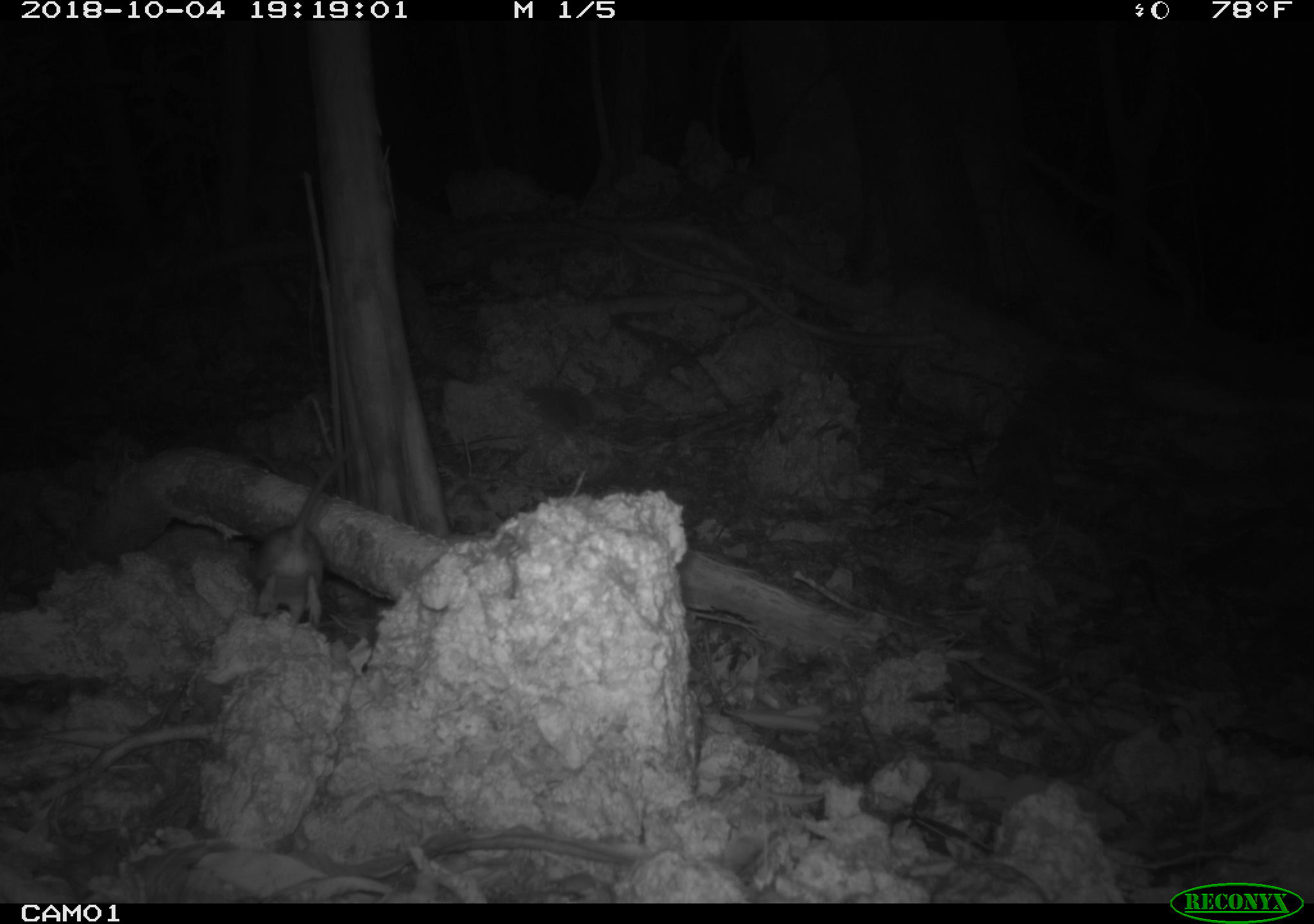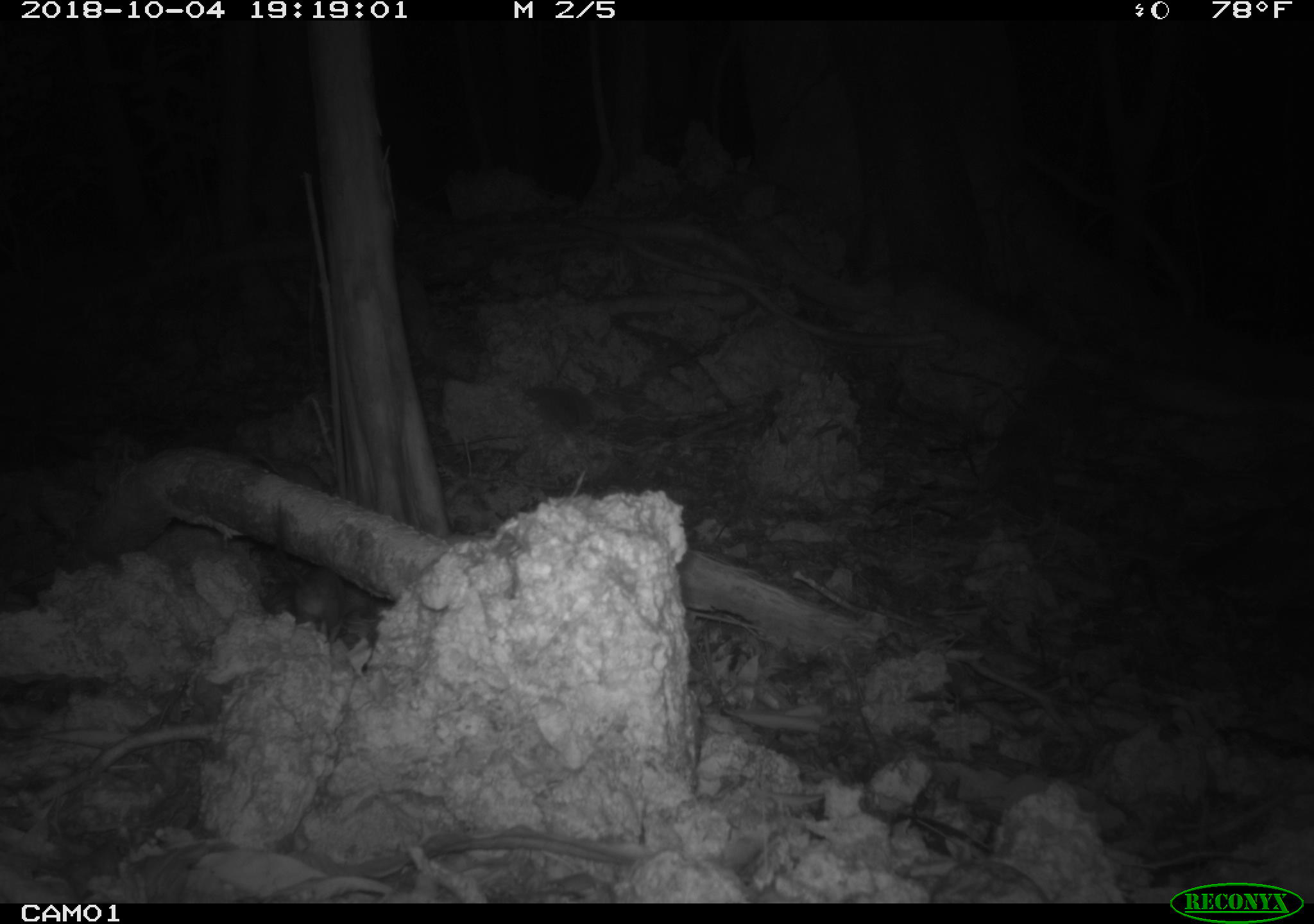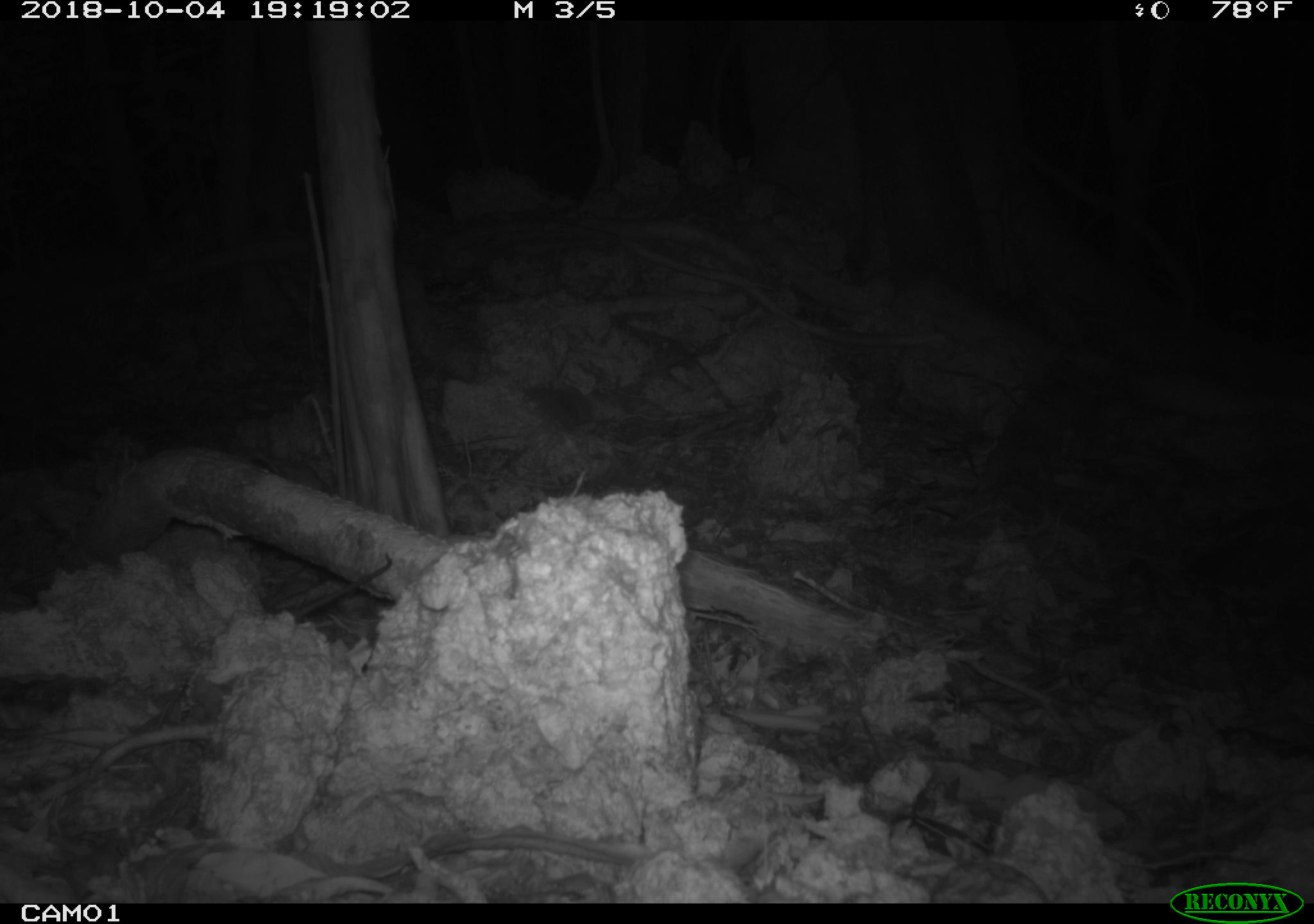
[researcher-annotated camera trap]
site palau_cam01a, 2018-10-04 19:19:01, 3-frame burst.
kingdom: Animalia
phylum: Chordata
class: Mammalia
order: Rodentia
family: Muridae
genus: Rattus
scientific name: Rattus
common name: rat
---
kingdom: Animalia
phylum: Arthropoda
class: Malacostraca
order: Decapoda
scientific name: Brachyura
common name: crab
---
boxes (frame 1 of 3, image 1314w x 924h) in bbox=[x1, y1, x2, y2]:
rat: bbox=[246, 388, 353, 631]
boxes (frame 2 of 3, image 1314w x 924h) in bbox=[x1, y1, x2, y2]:
crab: bbox=[246, 491, 393, 646]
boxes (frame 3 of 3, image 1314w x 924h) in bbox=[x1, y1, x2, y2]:
rat: bbox=[260, 551, 393, 619]